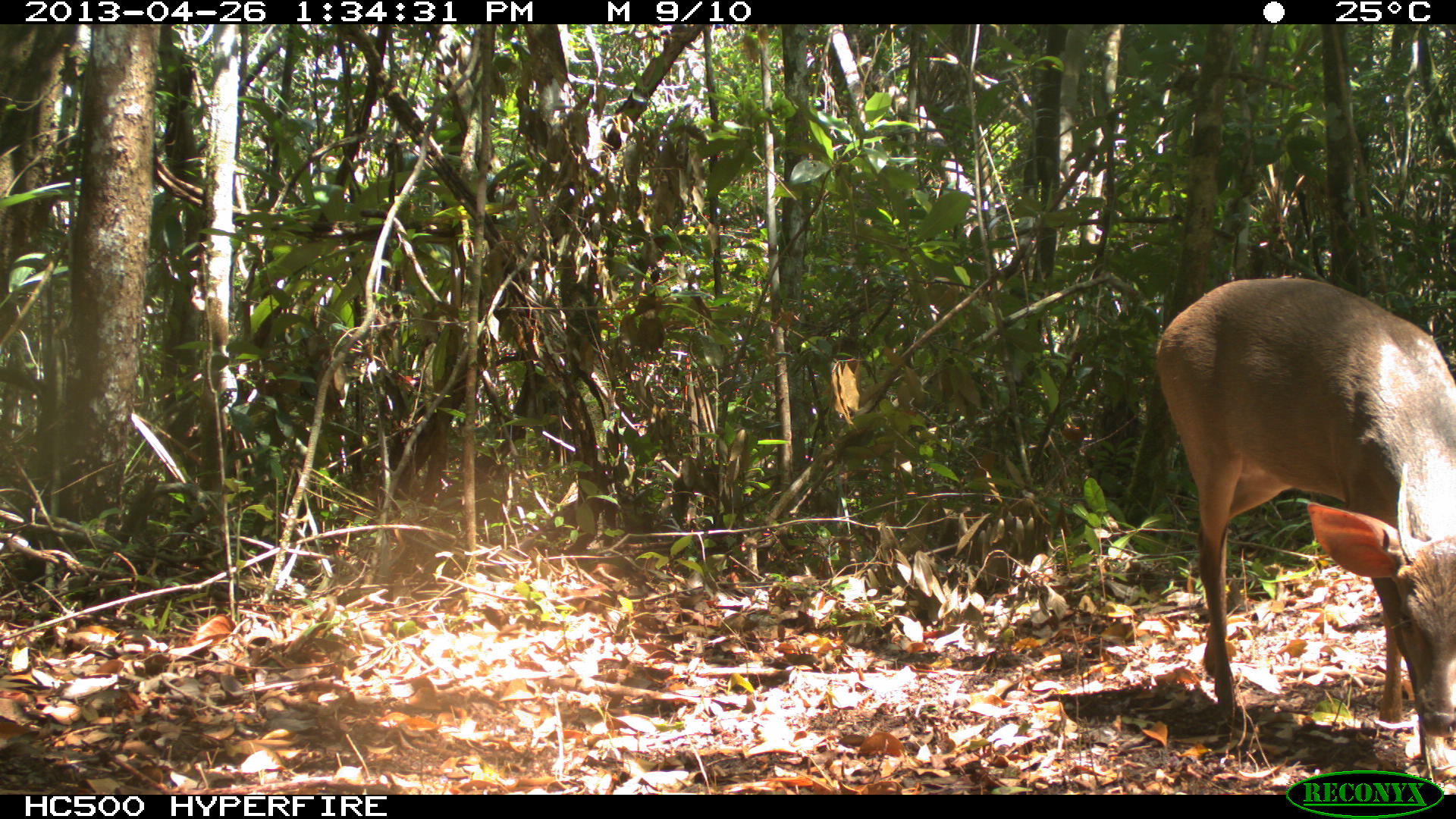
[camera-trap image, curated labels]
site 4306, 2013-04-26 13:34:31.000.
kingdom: Animalia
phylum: Chordata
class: Mammalia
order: Artiodactyla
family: Cervidae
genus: Odocoileus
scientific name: Odocoileus pandora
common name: yucatán brown brocket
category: mazama pandora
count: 1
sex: male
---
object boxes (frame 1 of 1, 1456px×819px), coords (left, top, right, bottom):
mazama pandora: (1152, 273, 1456, 738)